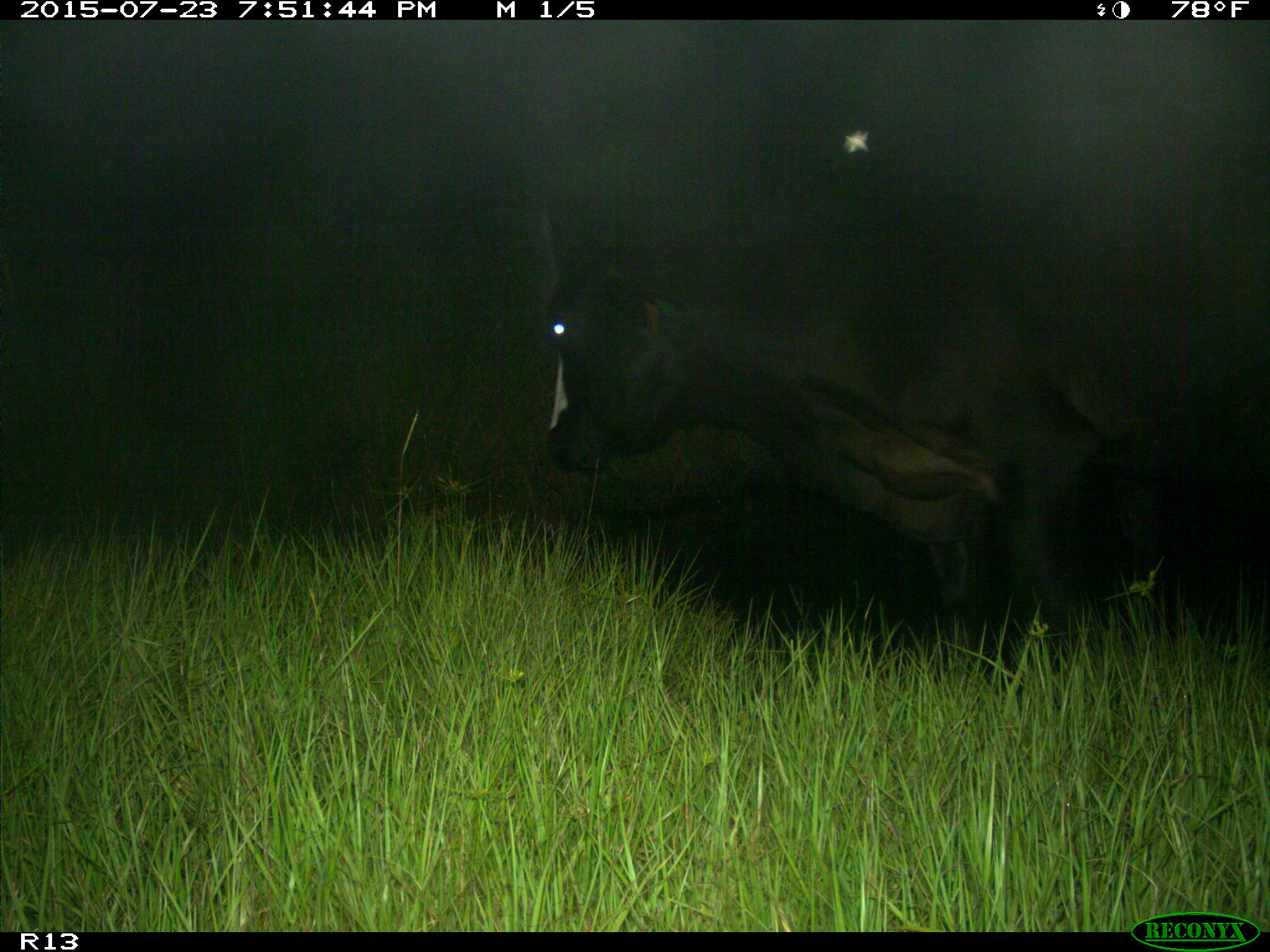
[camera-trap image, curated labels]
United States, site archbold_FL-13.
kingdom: Animalia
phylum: Chordata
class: Mammalia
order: Artiodactyla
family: Bovidae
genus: Bos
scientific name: Bos taurus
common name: domestic cow